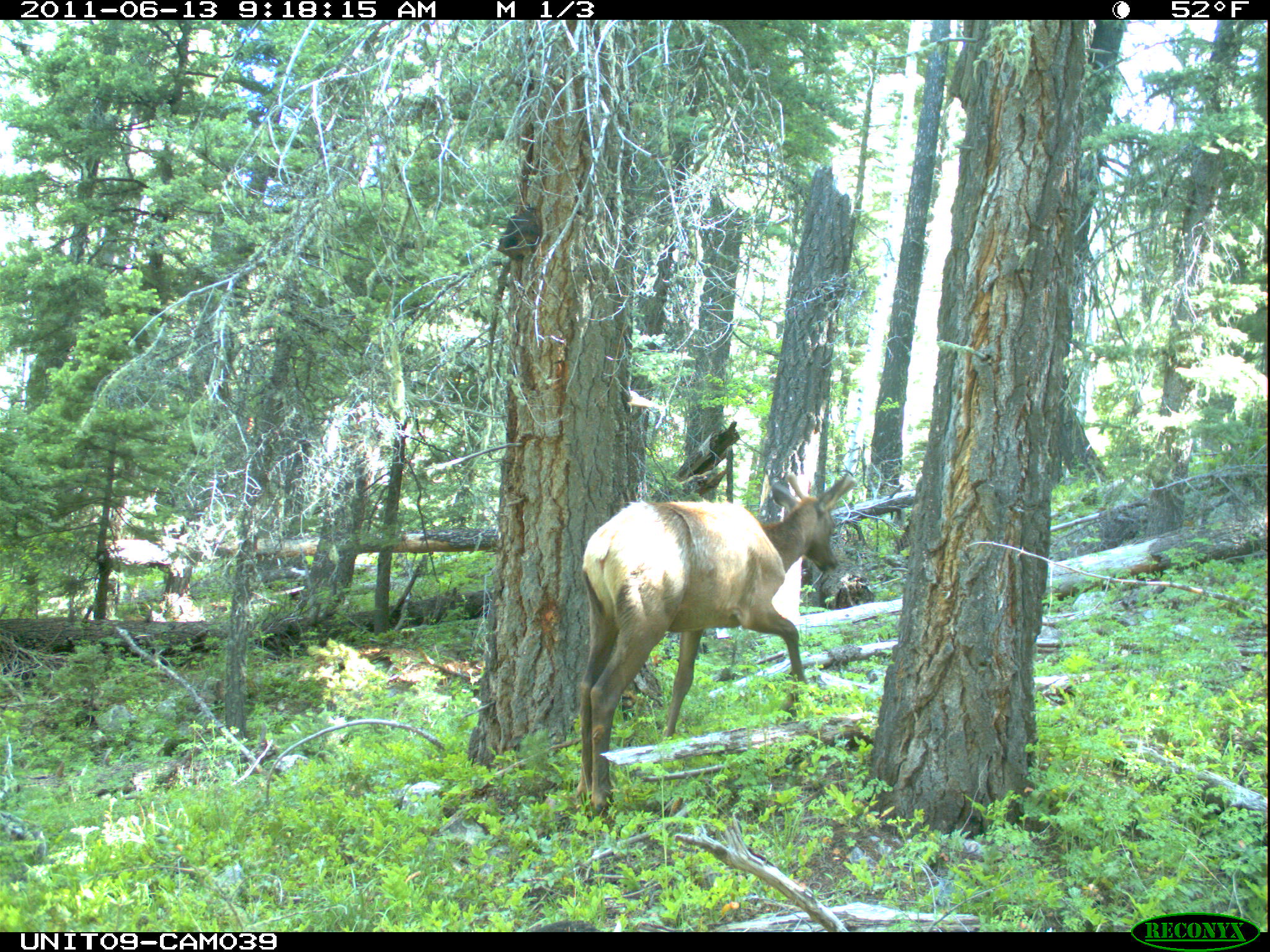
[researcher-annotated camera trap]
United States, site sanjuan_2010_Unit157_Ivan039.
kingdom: Animalia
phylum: Chordata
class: Mammalia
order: Artiodactyla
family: Cervidae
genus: Cervus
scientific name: Cervus elaphus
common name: red deer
Cervus elaphus (red deer).